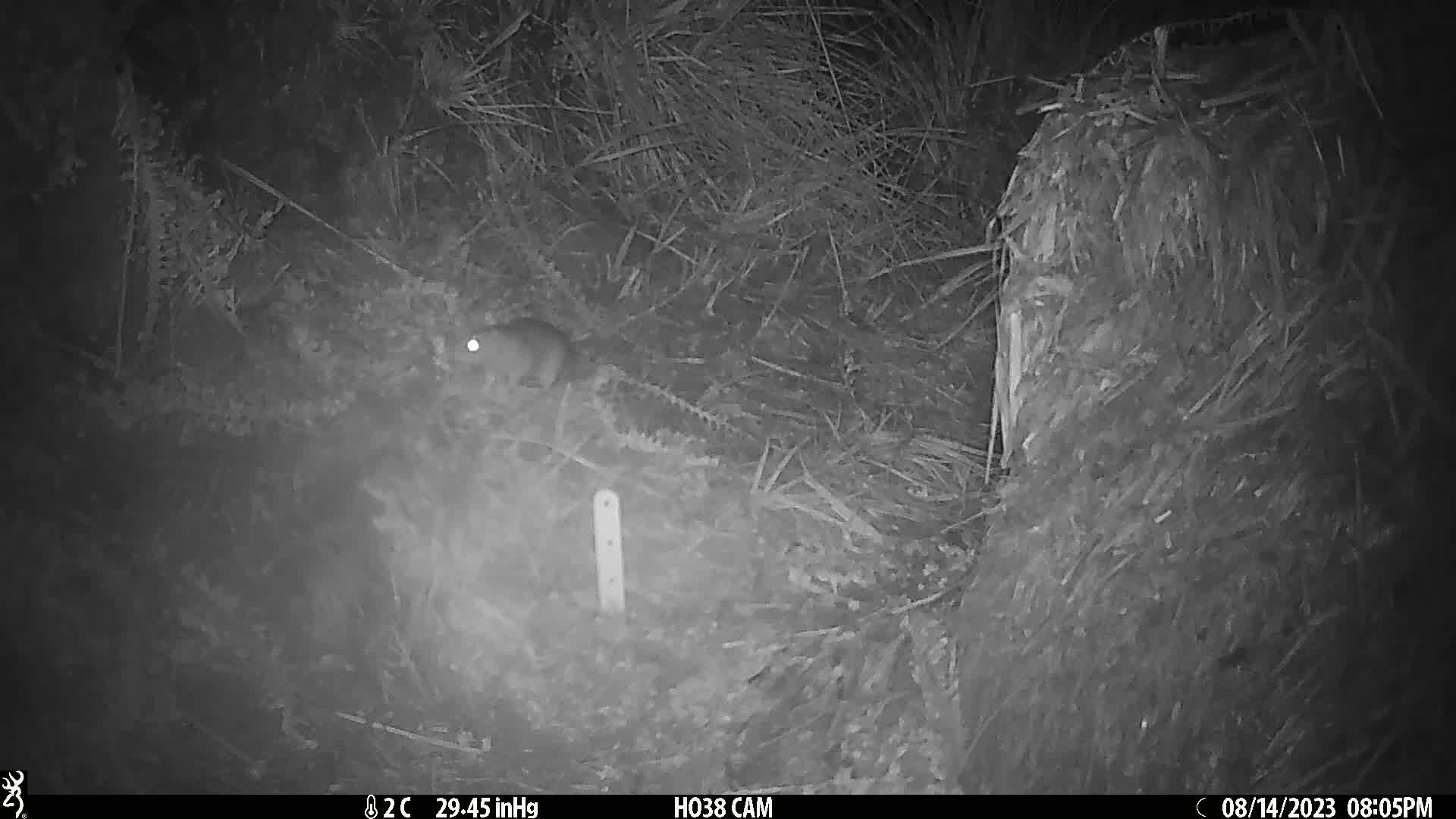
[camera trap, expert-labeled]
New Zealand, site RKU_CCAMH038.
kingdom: Animalia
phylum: Chordata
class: Mammalia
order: Rodentia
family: Muridae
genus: Rattus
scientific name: Rattus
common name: rat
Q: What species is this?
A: Rat (Rattus).